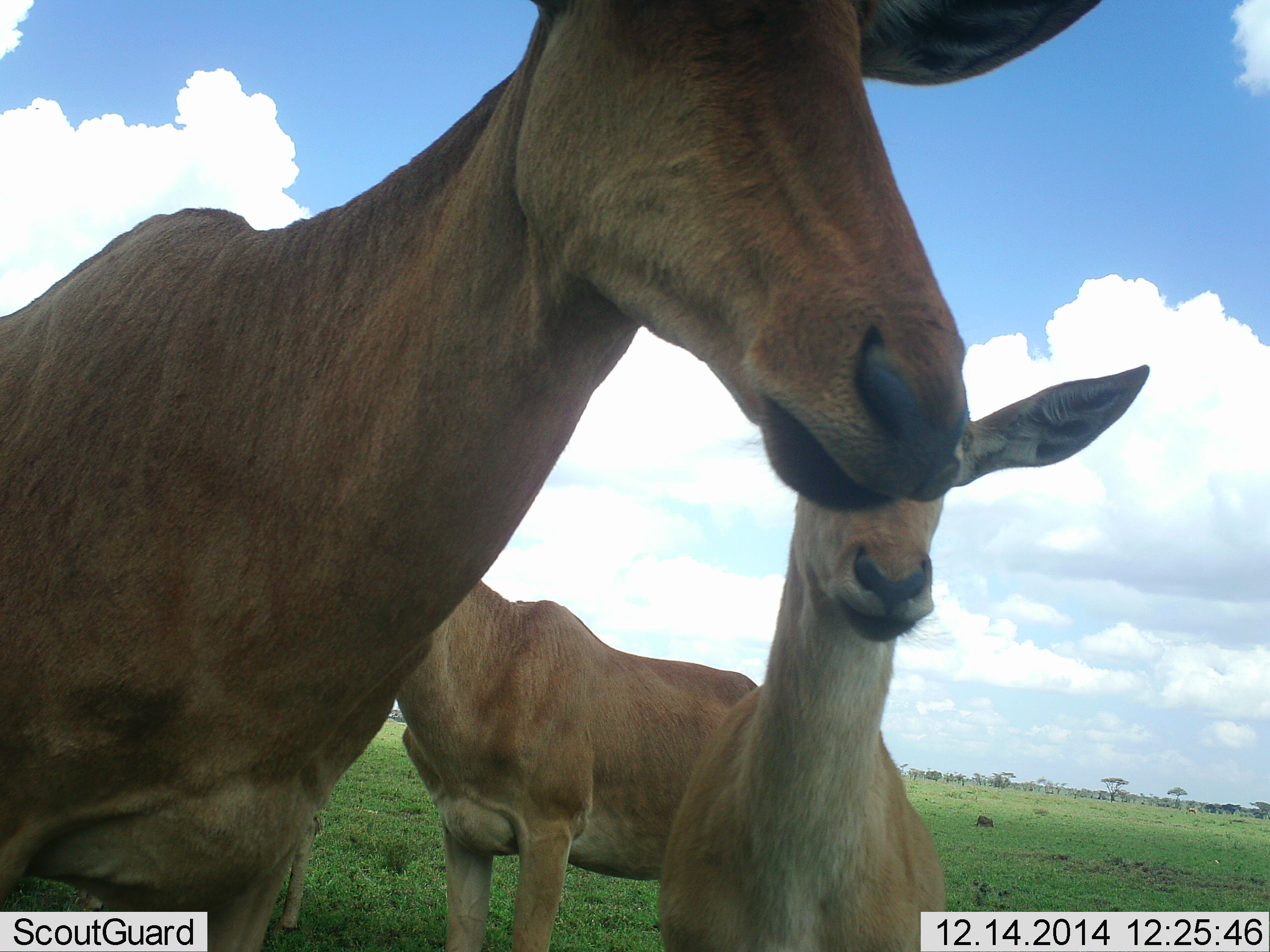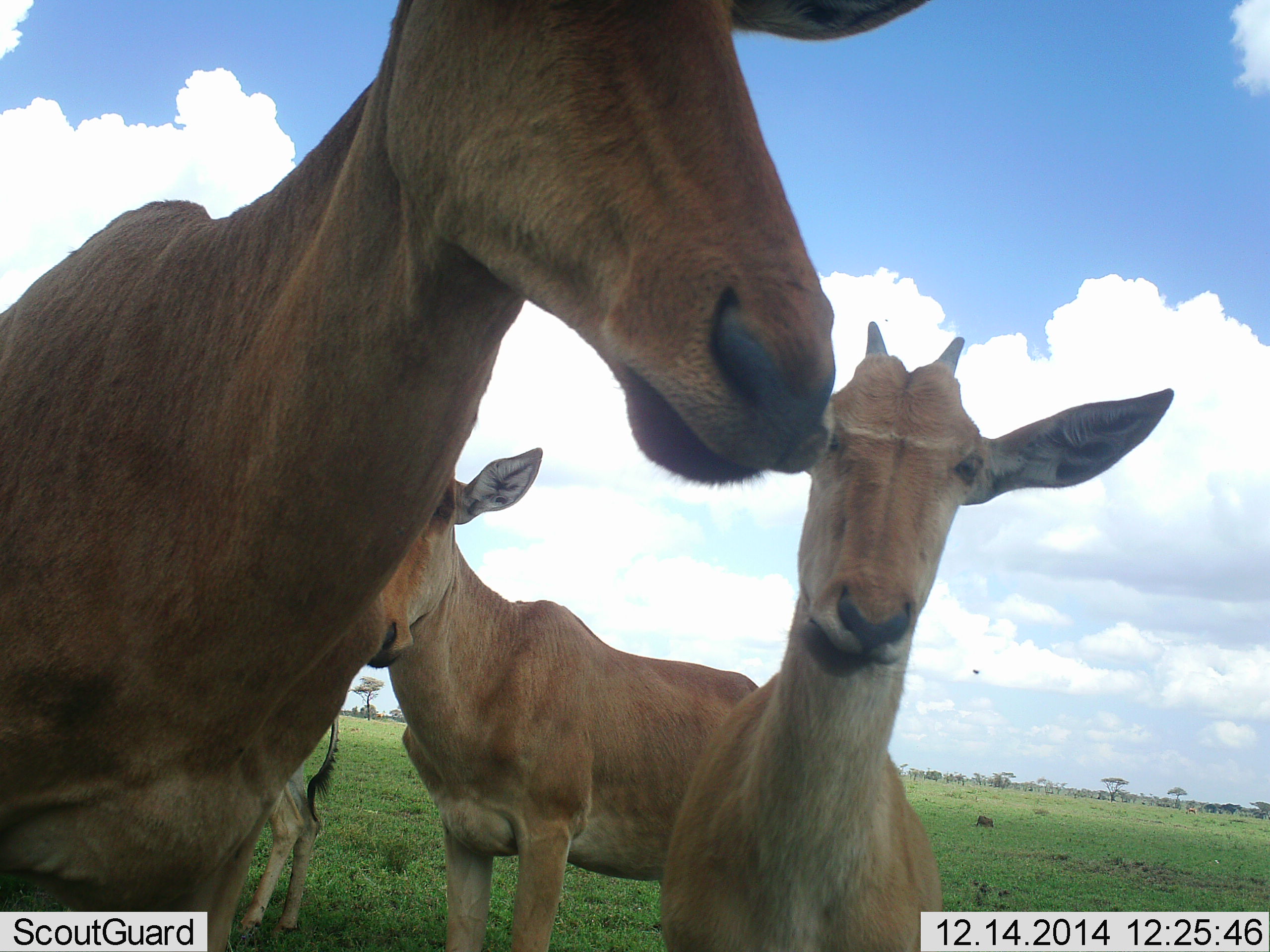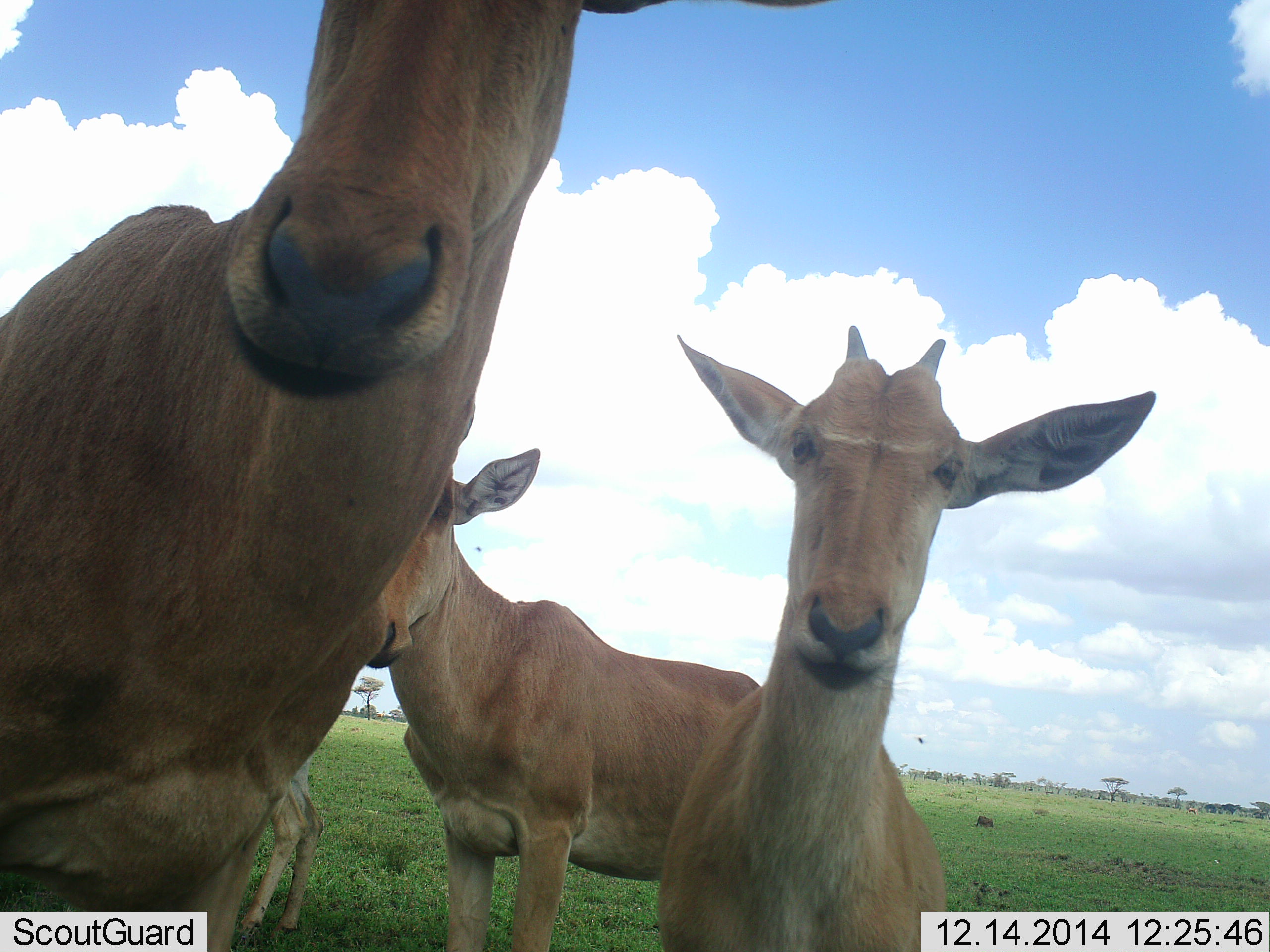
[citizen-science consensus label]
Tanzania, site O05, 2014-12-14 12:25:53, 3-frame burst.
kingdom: Animalia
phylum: Chordata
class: Mammalia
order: Artiodactyla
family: Bovidae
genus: Alcelaphus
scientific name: Alcelaphus buselaphus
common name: hartebeest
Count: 4.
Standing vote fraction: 100%.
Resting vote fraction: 0%.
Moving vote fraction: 0%.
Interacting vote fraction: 0%.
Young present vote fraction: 40%.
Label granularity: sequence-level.